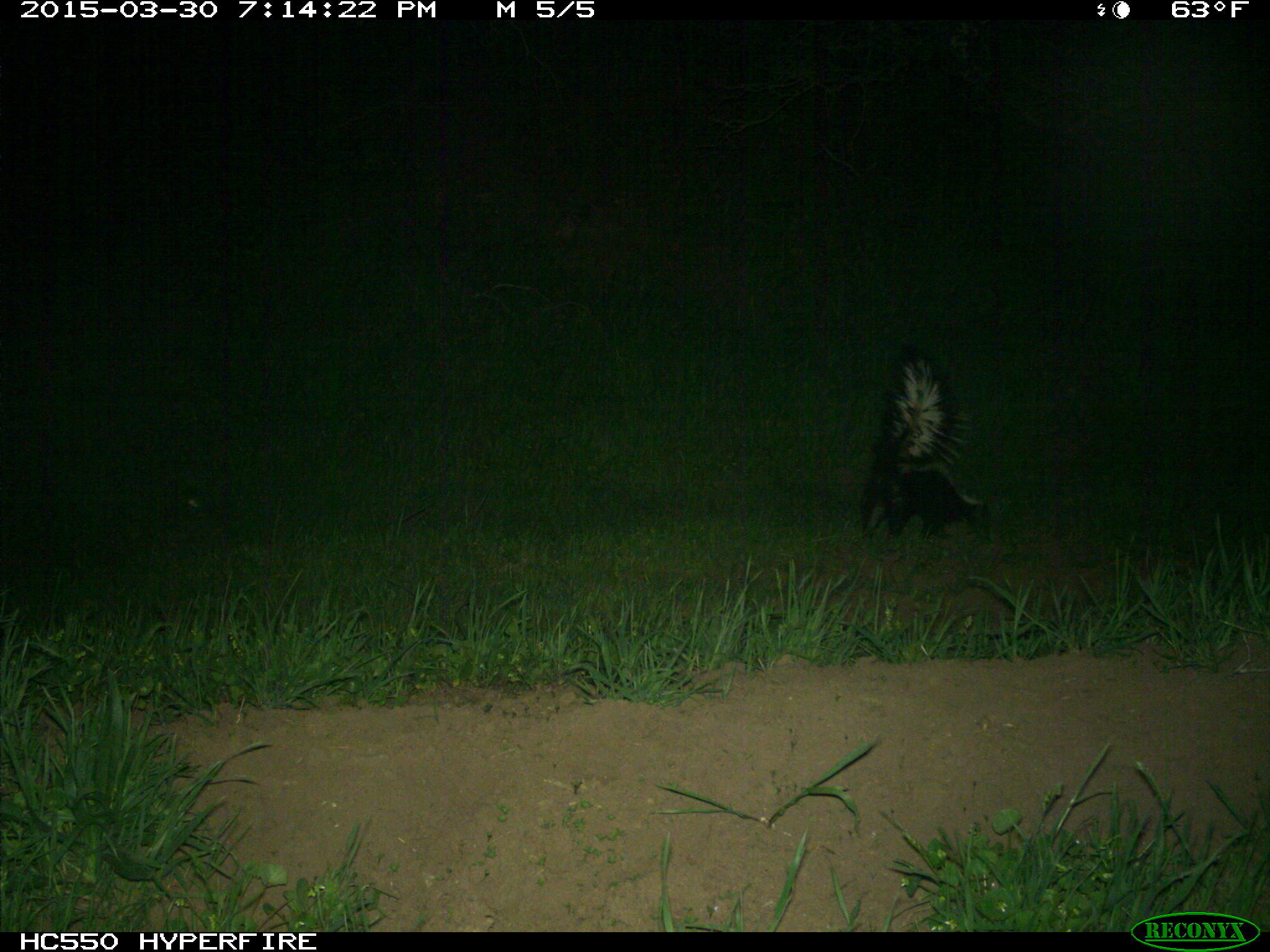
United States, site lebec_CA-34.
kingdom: Animalia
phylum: Chordata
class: Mammalia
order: Carnivora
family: Mephitidae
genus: Mephitis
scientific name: Mephitis mephitis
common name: striped skunk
Mephitis mephitis (striped skunk).